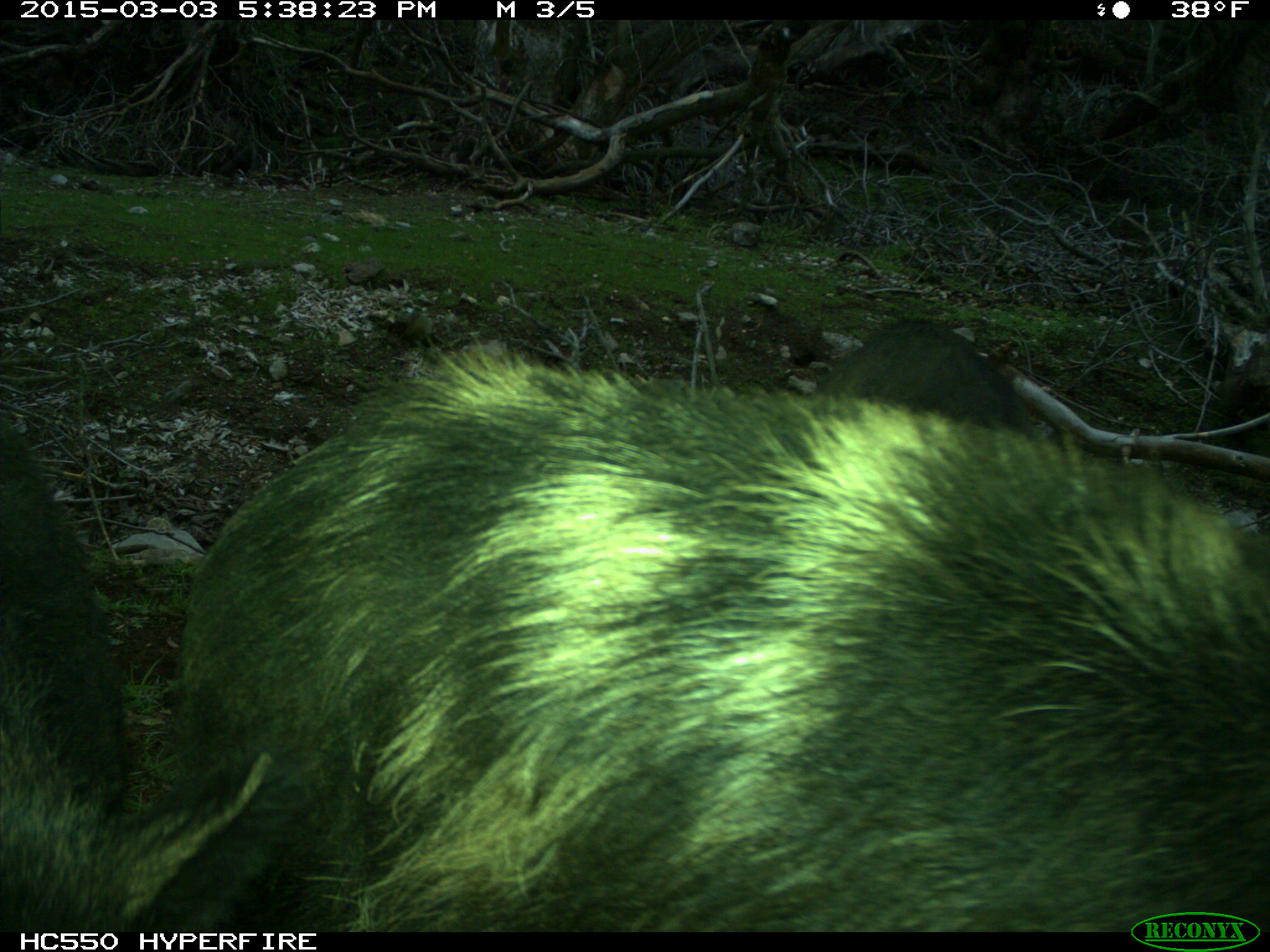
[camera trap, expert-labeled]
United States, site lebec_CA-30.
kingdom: Animalia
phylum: Chordata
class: Mammalia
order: Artiodactyla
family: Suidae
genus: Sus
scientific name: Sus scrofa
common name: wild boar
Sus scrofa (wild boar).